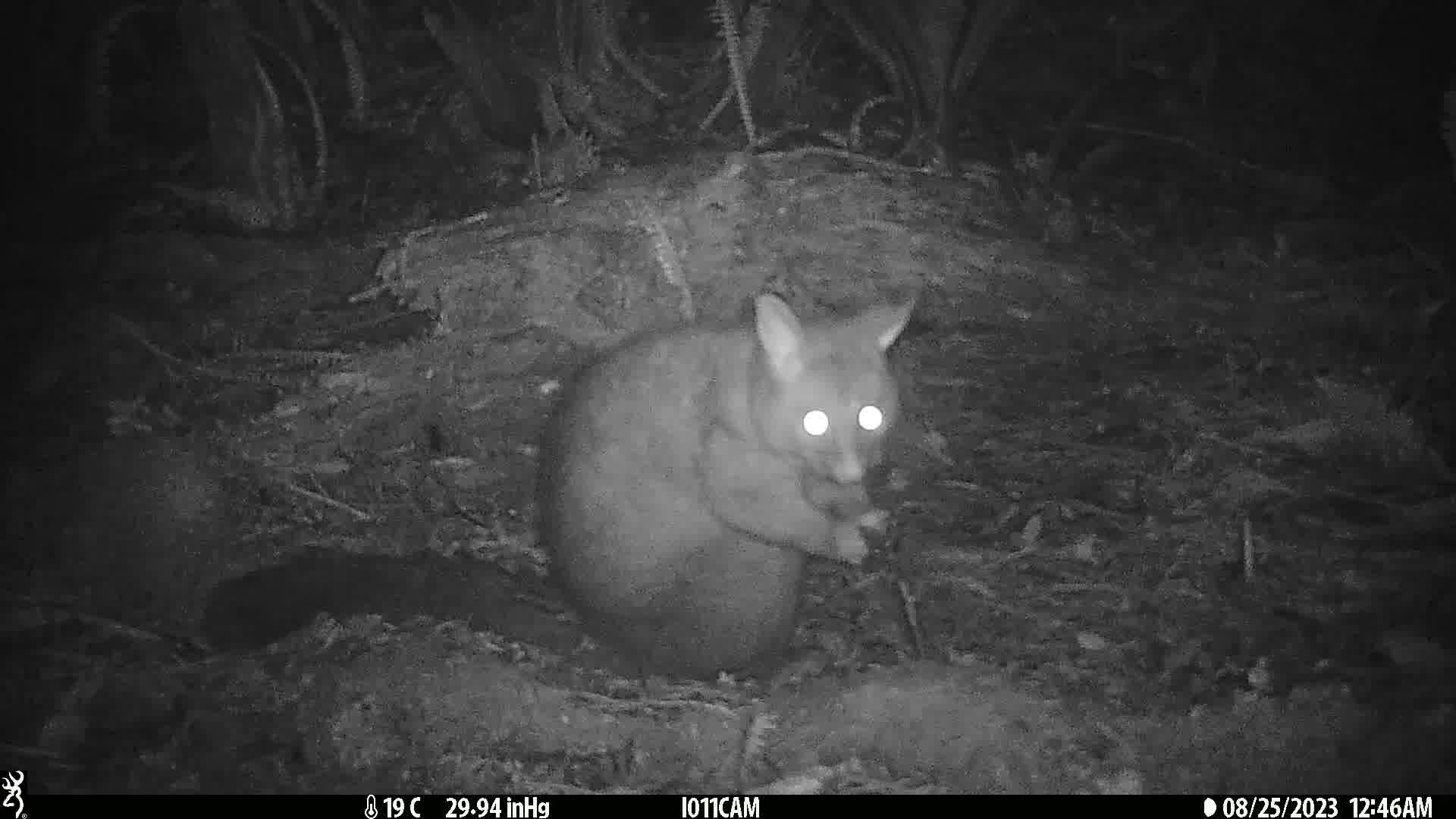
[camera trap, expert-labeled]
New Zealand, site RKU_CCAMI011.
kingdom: Animalia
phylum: Chordata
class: Mammalia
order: Diprotodontia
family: Phalangeridae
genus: Trichosurus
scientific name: Trichosurus vulpecula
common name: common brushtail possum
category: possum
Possum (common brushtail possum) (Trichosurus vulpecula).